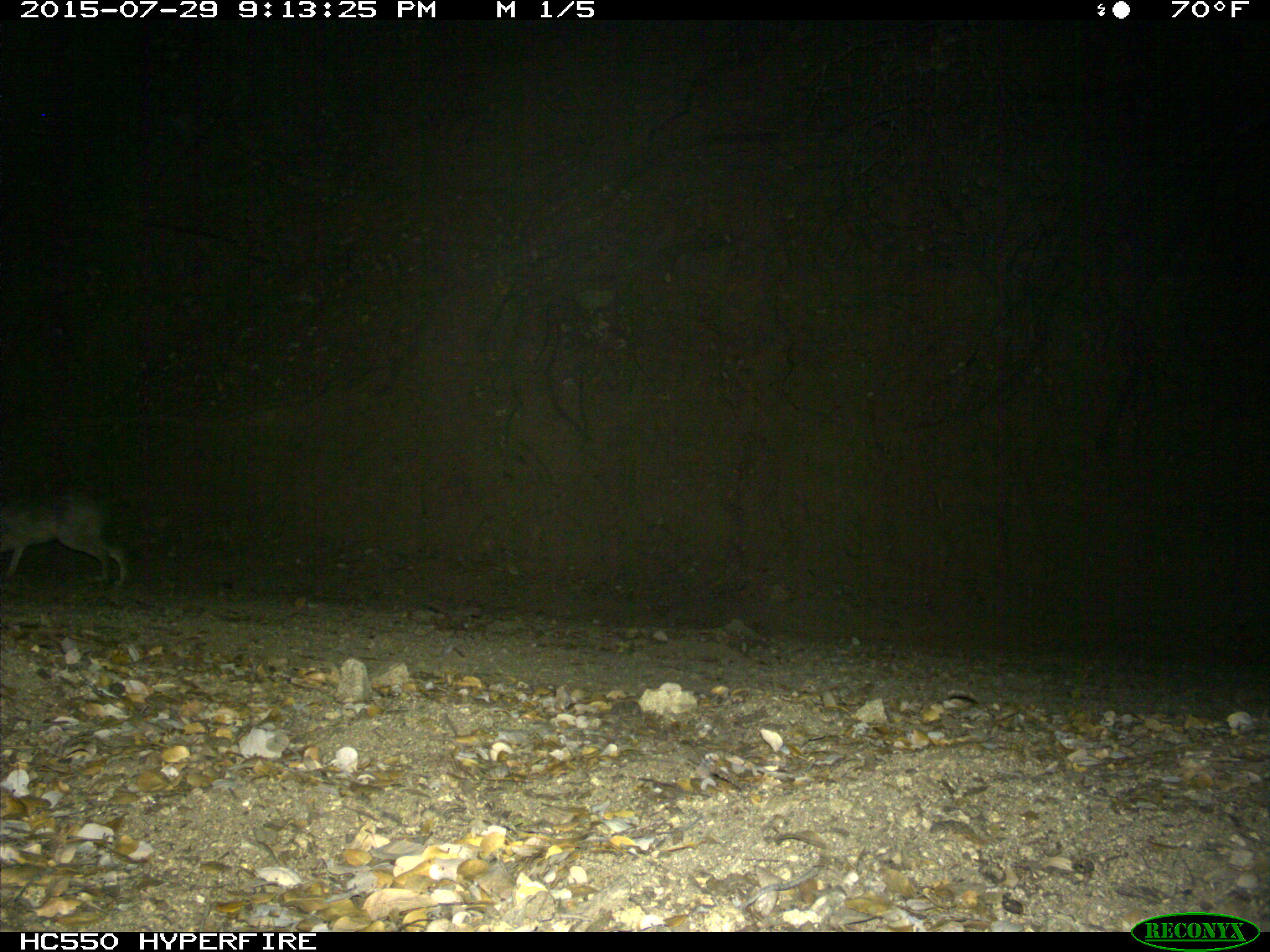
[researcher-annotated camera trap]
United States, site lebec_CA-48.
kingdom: Animalia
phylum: Chordata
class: Mammalia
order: Lagomorpha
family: Leporidae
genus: Lepus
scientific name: Lepus californicus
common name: black-tailed jackrabbit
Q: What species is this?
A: Lepus californicus (black-tailed jackrabbit).